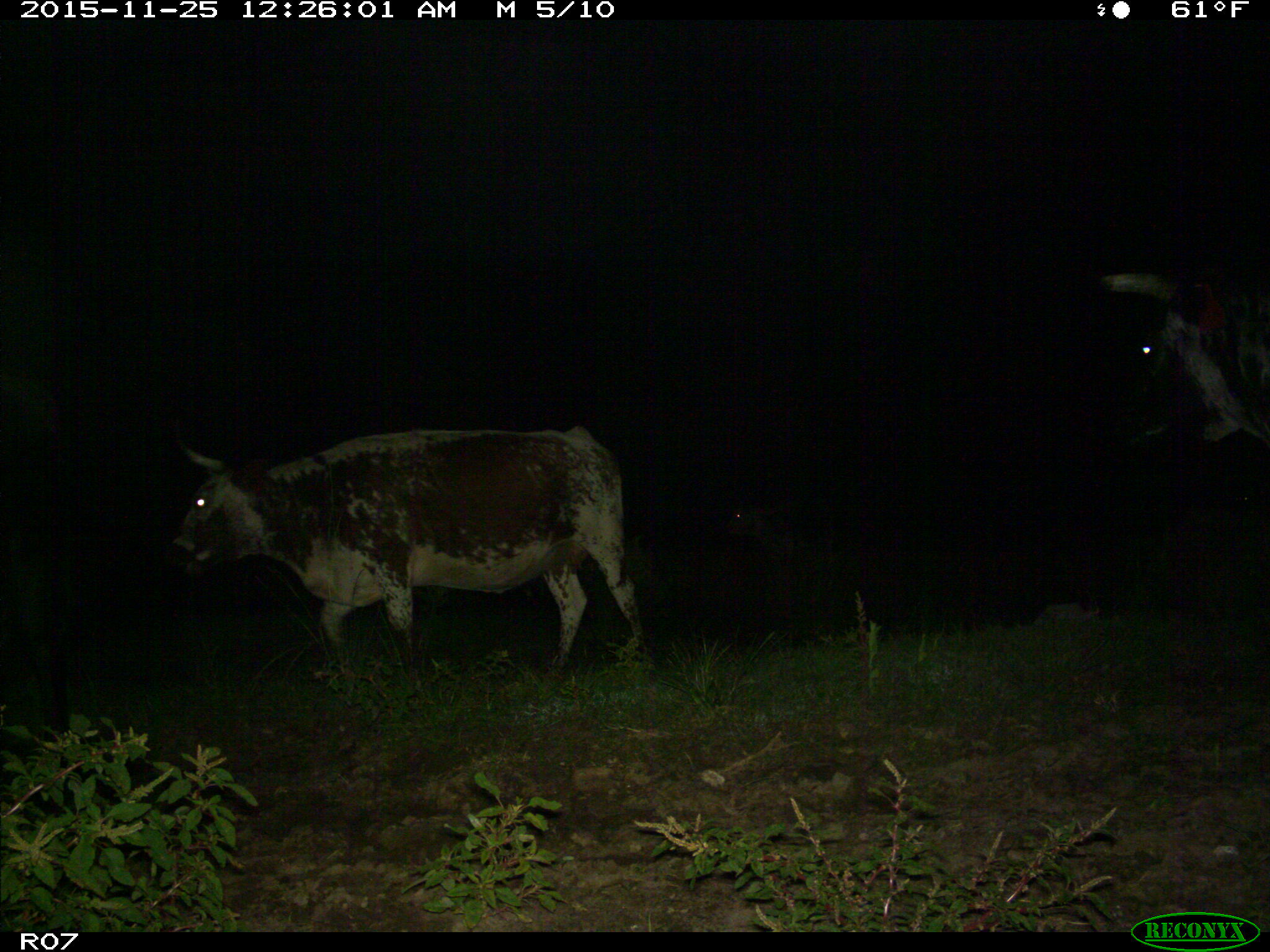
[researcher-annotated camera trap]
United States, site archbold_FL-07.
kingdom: Animalia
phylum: Chordata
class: Mammalia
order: Artiodactyla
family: Bovidae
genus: Bos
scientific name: Bos taurus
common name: domestic cow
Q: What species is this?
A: Bos taurus (domestic cow).